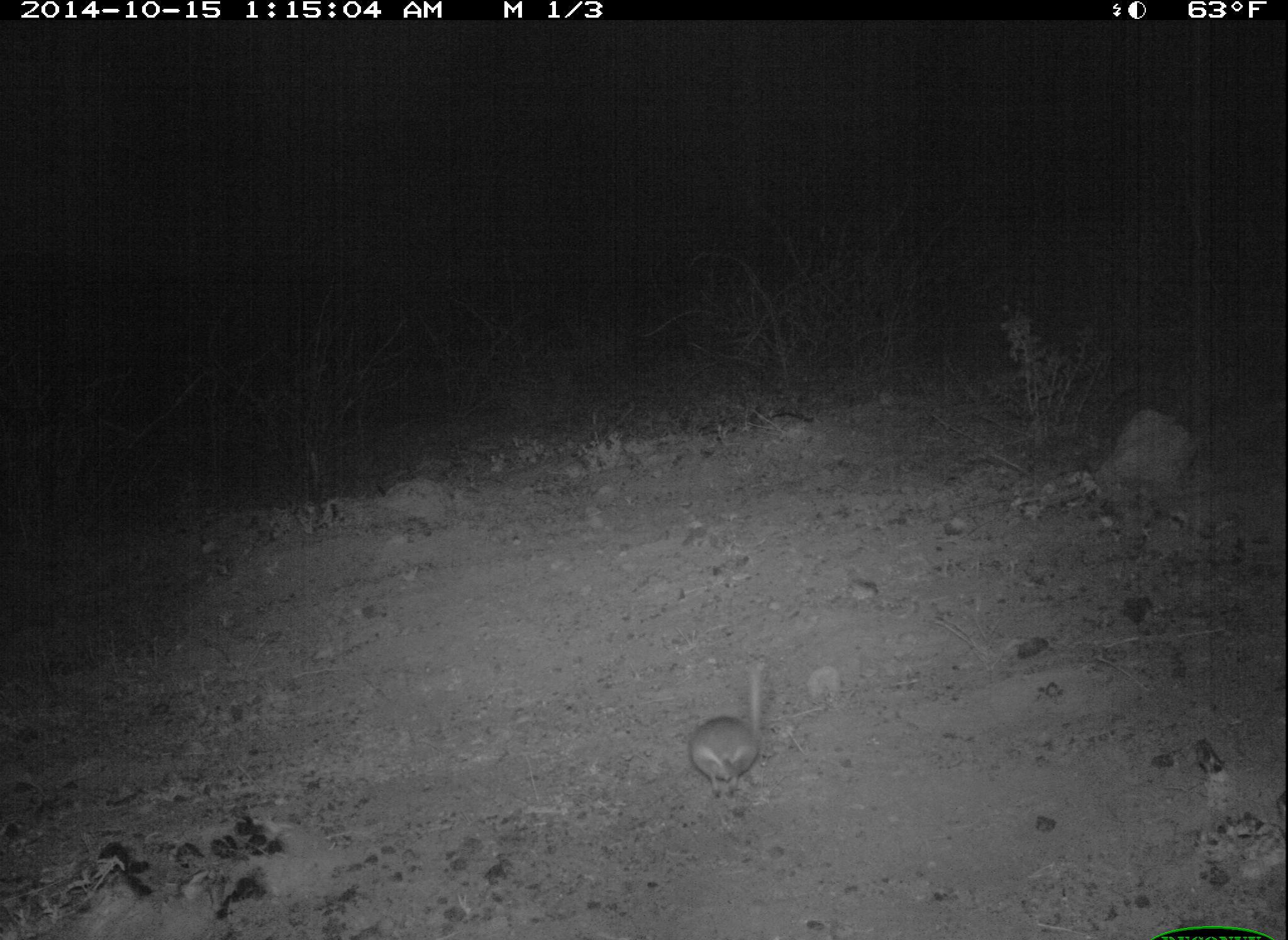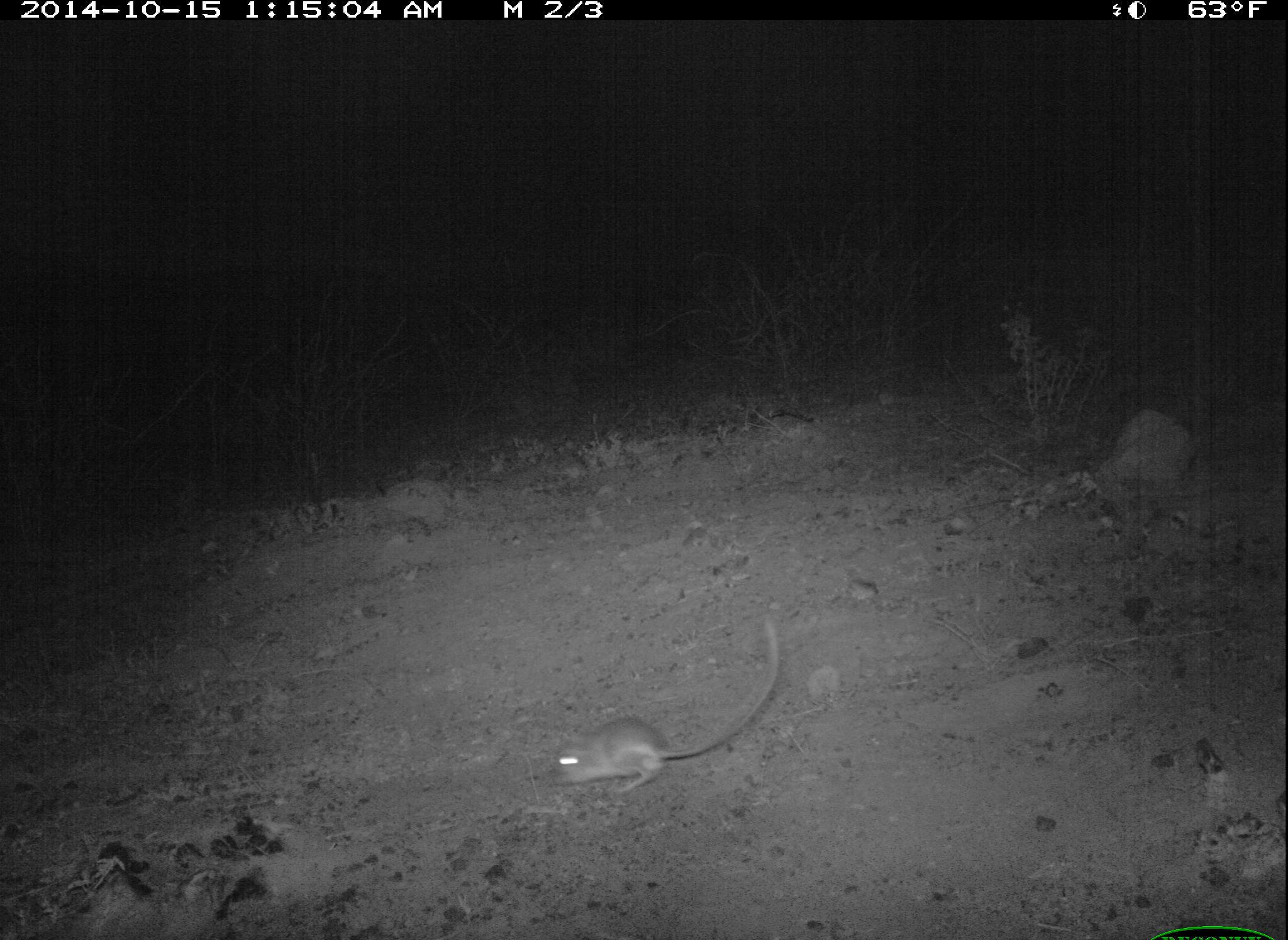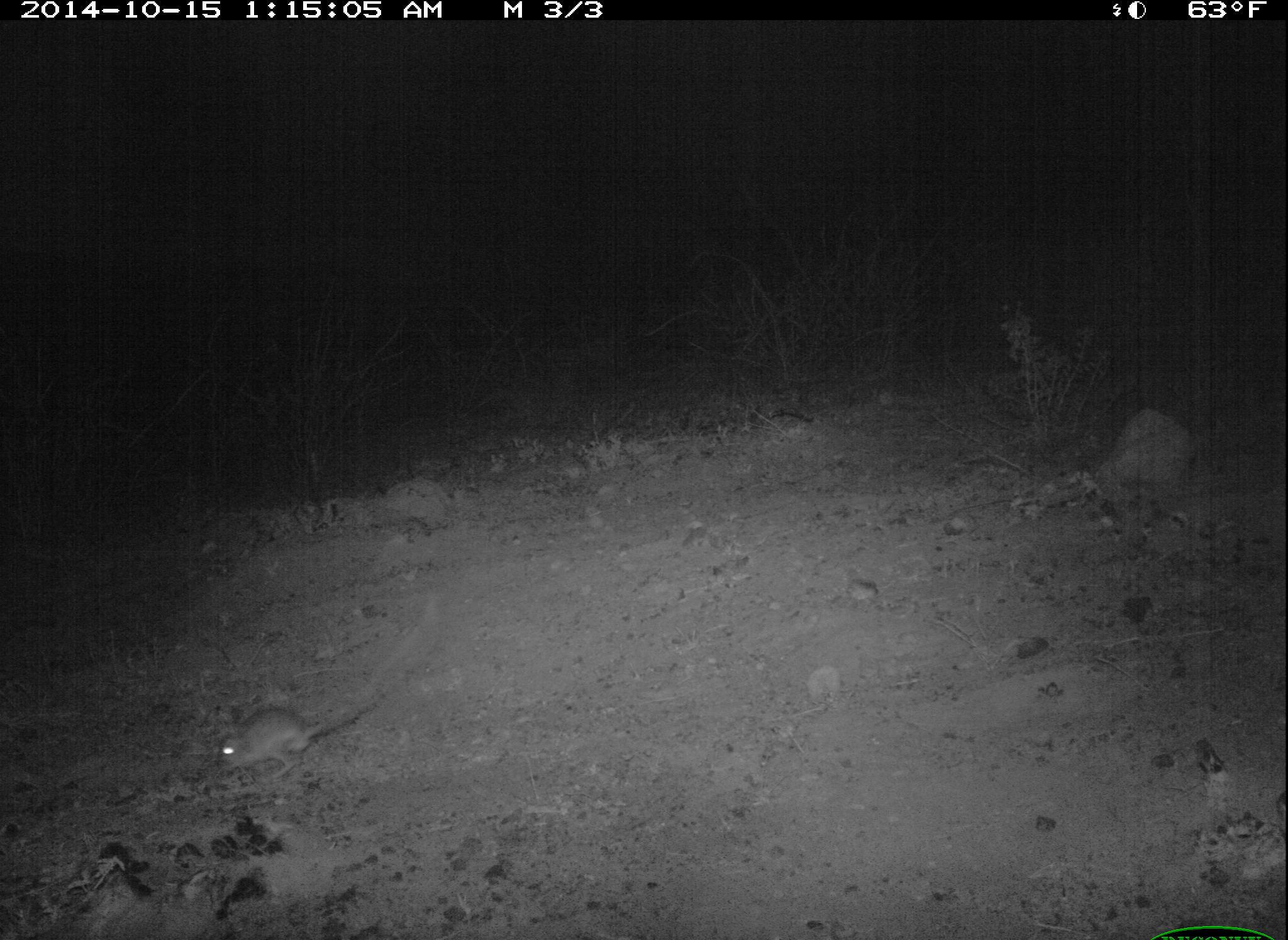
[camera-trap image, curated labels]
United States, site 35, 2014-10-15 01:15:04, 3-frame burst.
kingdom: Animalia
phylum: Chordata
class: Mammalia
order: Rodentia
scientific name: Rodentia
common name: rodent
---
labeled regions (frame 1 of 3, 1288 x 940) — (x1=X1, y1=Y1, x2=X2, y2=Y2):
rodent: (x1=689, y1=666, x2=767, y2=802)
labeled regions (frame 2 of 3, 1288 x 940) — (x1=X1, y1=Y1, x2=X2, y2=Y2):
rodent: (x1=544, y1=615, x2=780, y2=792)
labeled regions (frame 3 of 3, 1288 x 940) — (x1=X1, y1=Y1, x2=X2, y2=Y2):
rodent: (x1=215, y1=598, x2=435, y2=783)